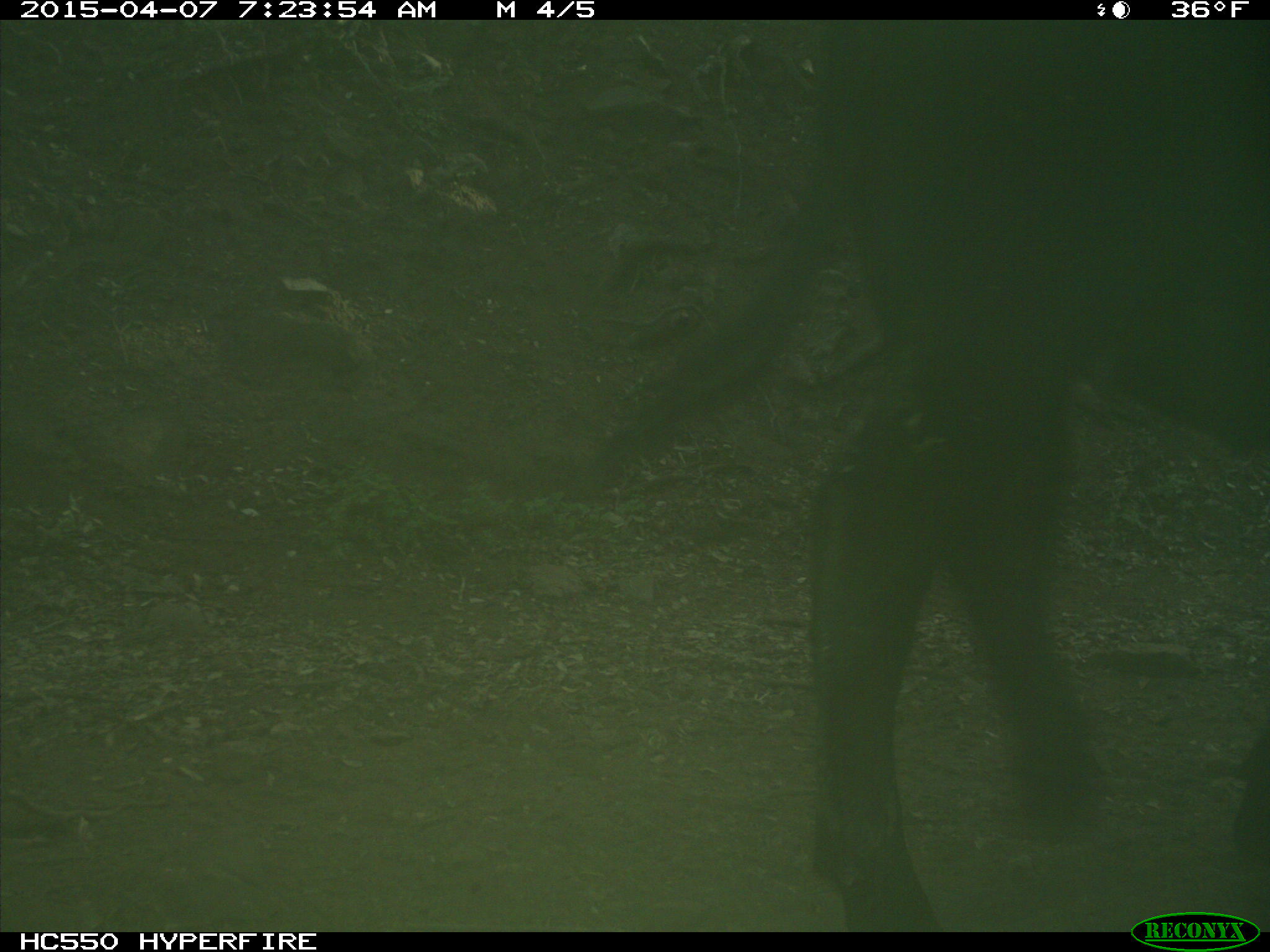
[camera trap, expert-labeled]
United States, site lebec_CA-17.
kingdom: Animalia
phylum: Chordata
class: Mammalia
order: Artiodactyla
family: Bovidae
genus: Bos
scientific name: Bos taurus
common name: domestic cow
Bos taurus (domestic cow).